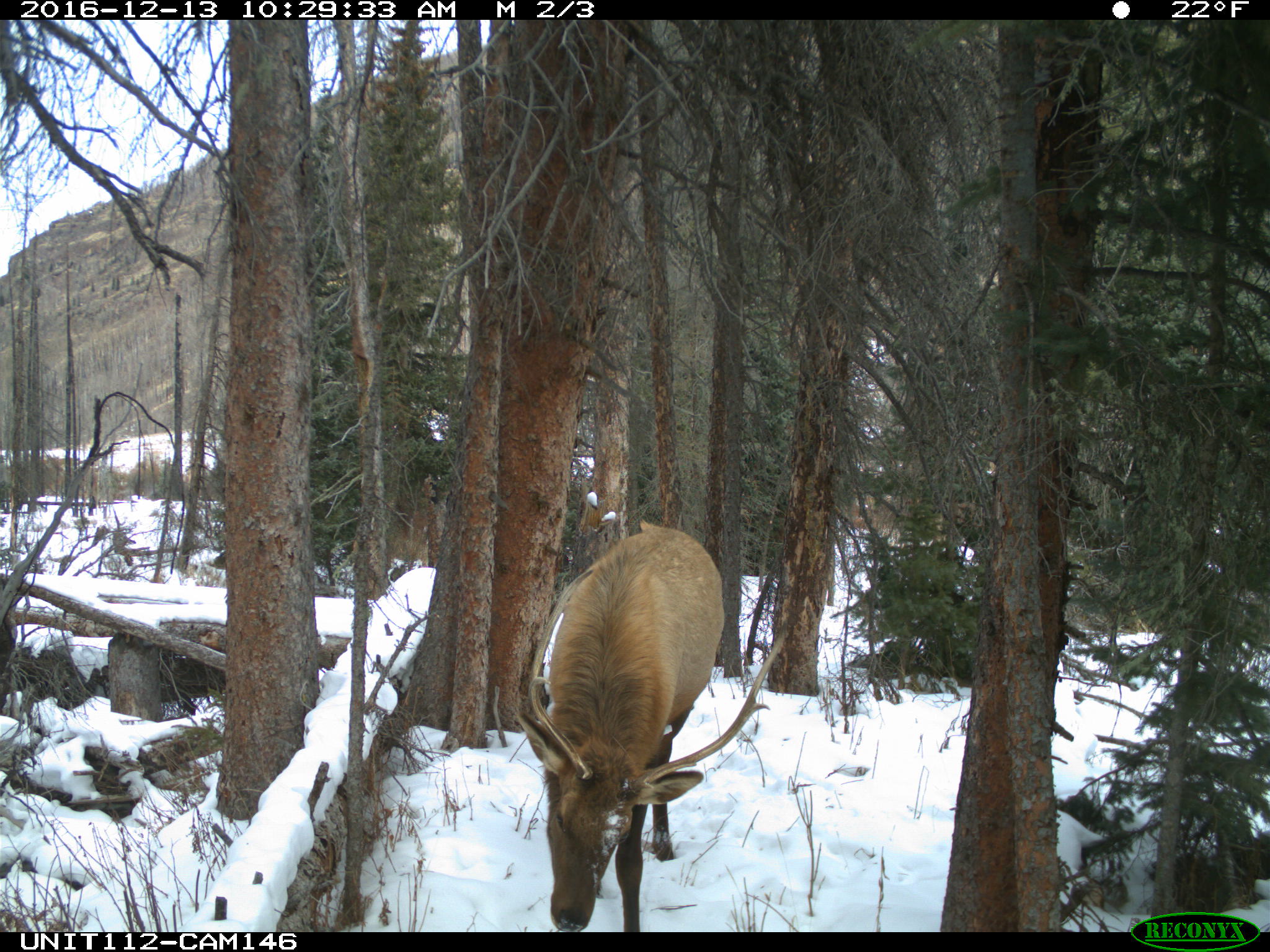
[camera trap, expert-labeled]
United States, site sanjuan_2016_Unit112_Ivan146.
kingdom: Animalia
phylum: Chordata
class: Mammalia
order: Artiodactyla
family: Cervidae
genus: Cervus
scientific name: Cervus elaphus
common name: red deer